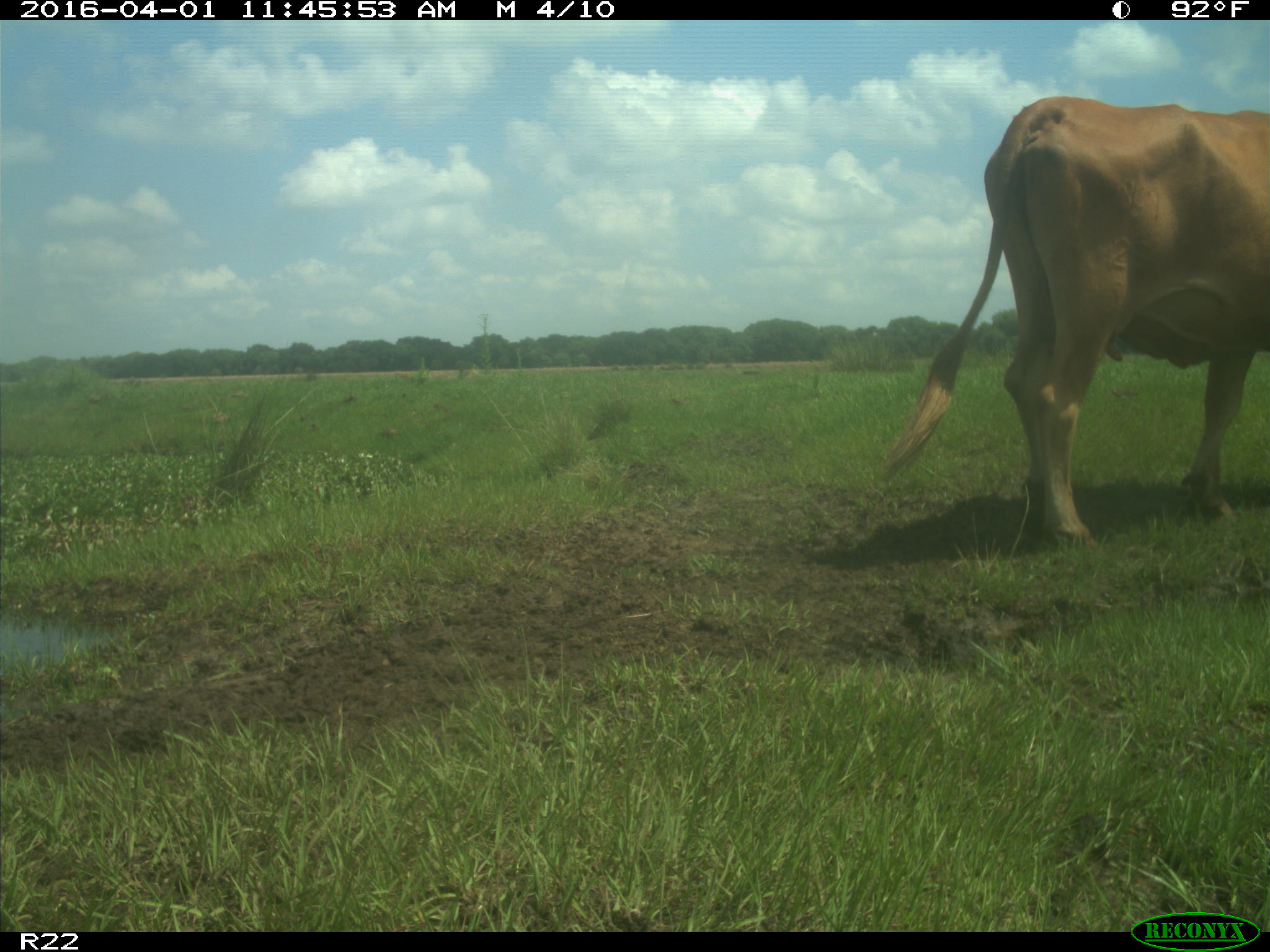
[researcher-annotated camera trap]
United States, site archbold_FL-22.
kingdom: Animalia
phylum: Chordata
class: Mammalia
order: Artiodactyla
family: Bovidae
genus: Bos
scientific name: Bos taurus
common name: domestic cow